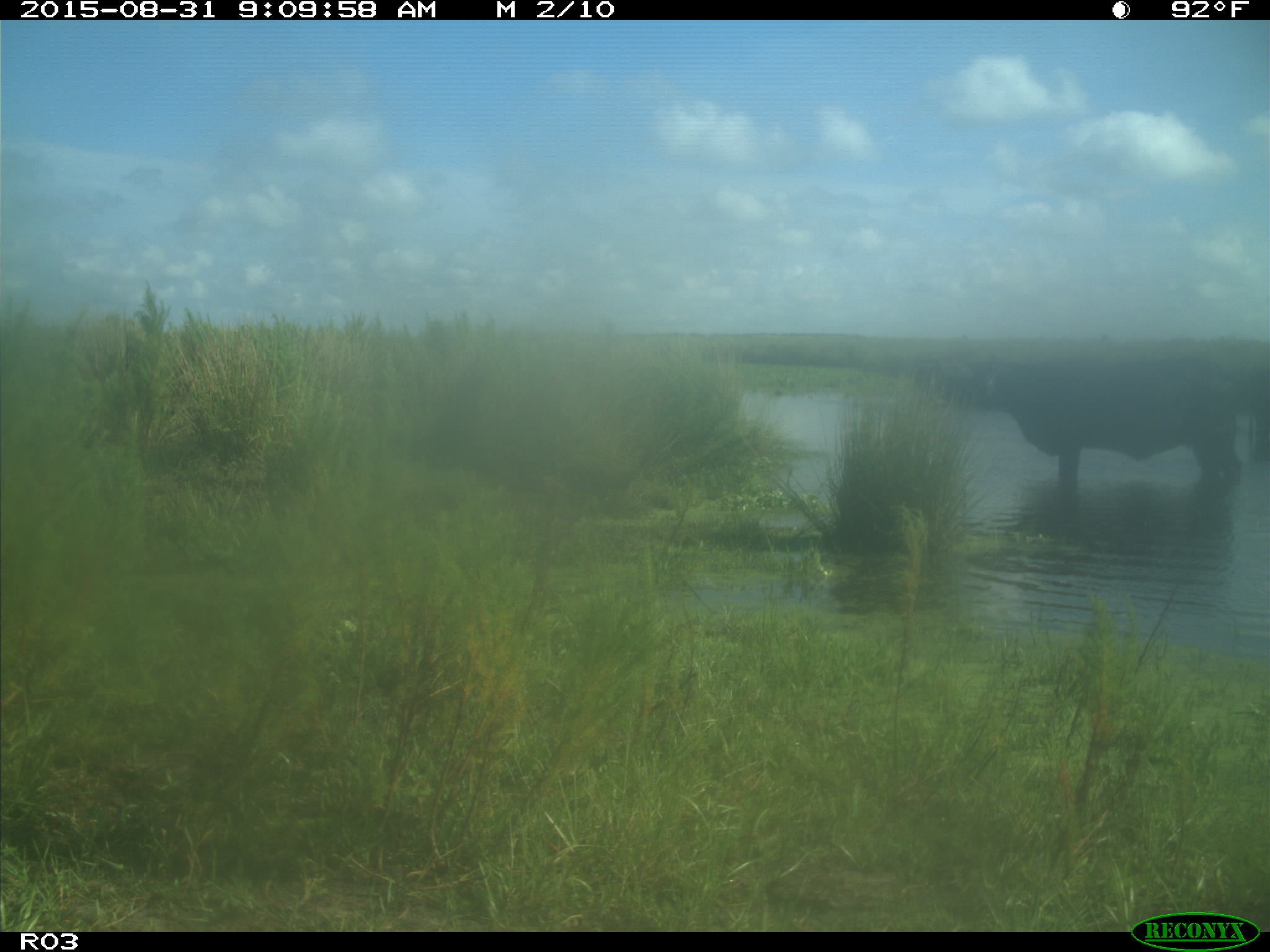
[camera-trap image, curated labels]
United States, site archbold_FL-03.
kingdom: Animalia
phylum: Chordata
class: Mammalia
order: Artiodactyla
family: Bovidae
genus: Bos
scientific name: Bos taurus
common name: domestic cow